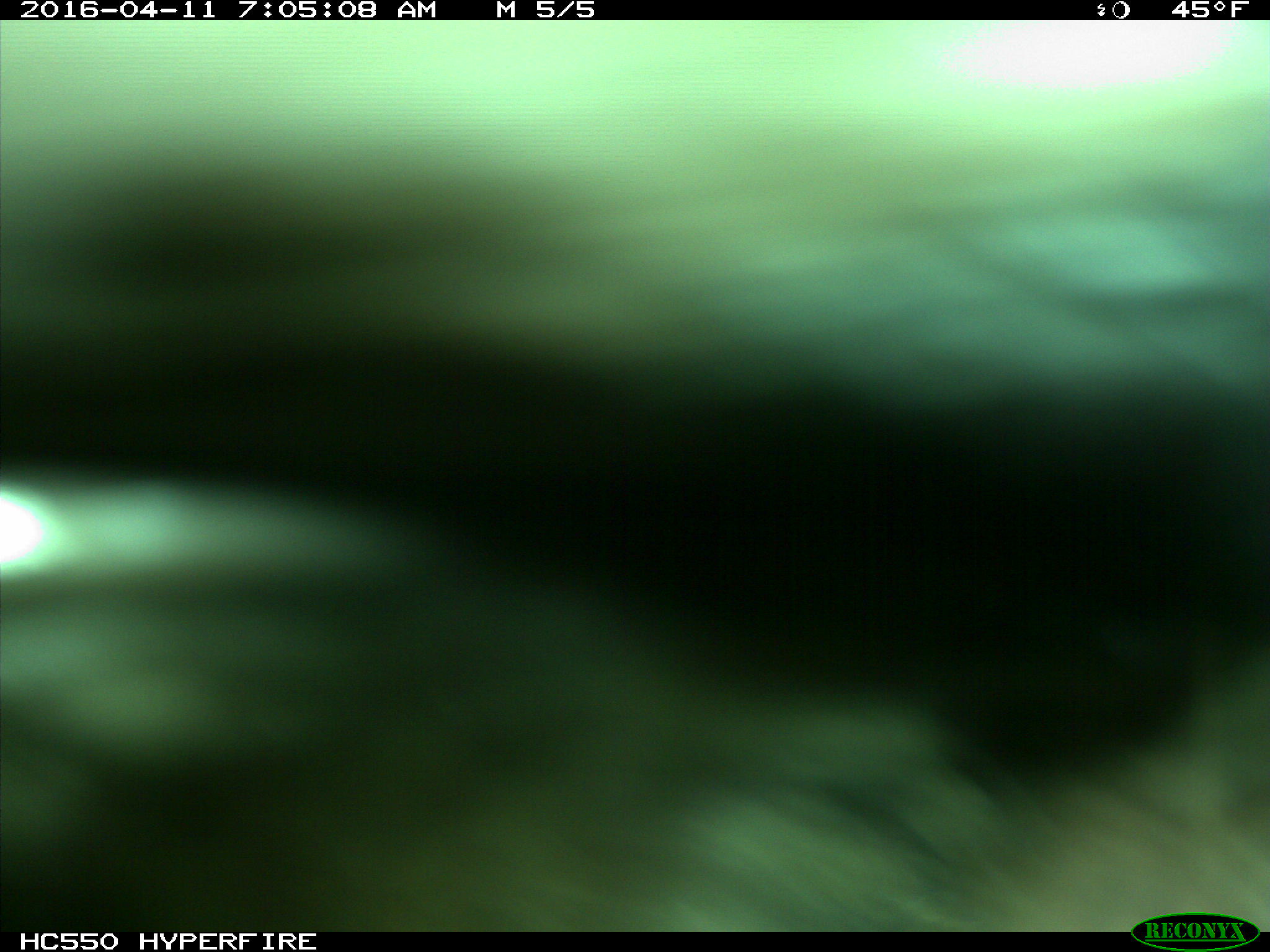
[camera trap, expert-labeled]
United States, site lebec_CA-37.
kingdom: Animalia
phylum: Chordata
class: Mammalia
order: Artiodactyla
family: Bovidae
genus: Bos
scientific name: Bos taurus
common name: domestic cow